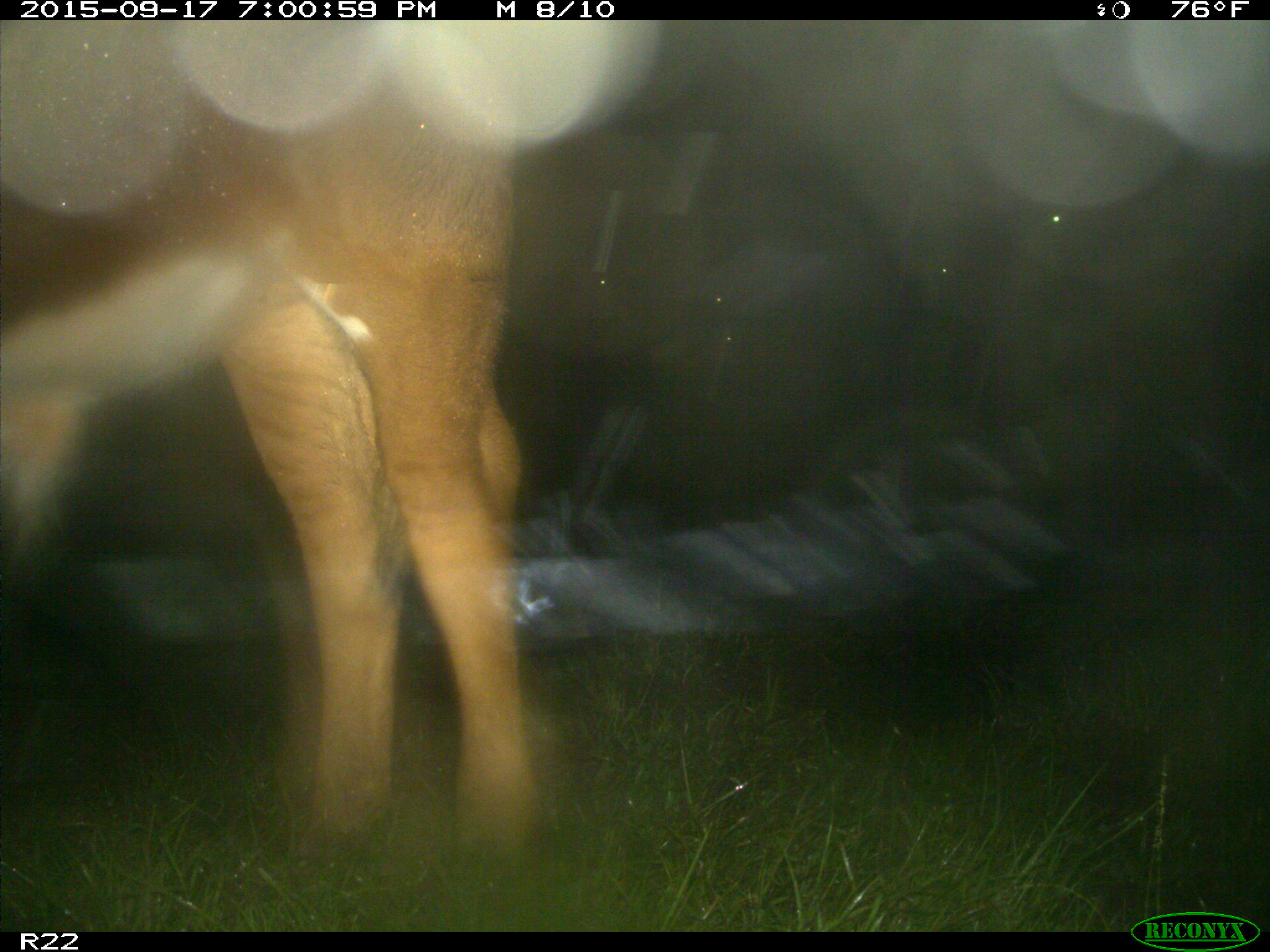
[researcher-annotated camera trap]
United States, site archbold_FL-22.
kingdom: Animalia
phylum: Chordata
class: Mammalia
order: Artiodactyla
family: Bovidae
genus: Bos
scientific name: Bos taurus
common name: domestic cow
Bos taurus (domestic cow).